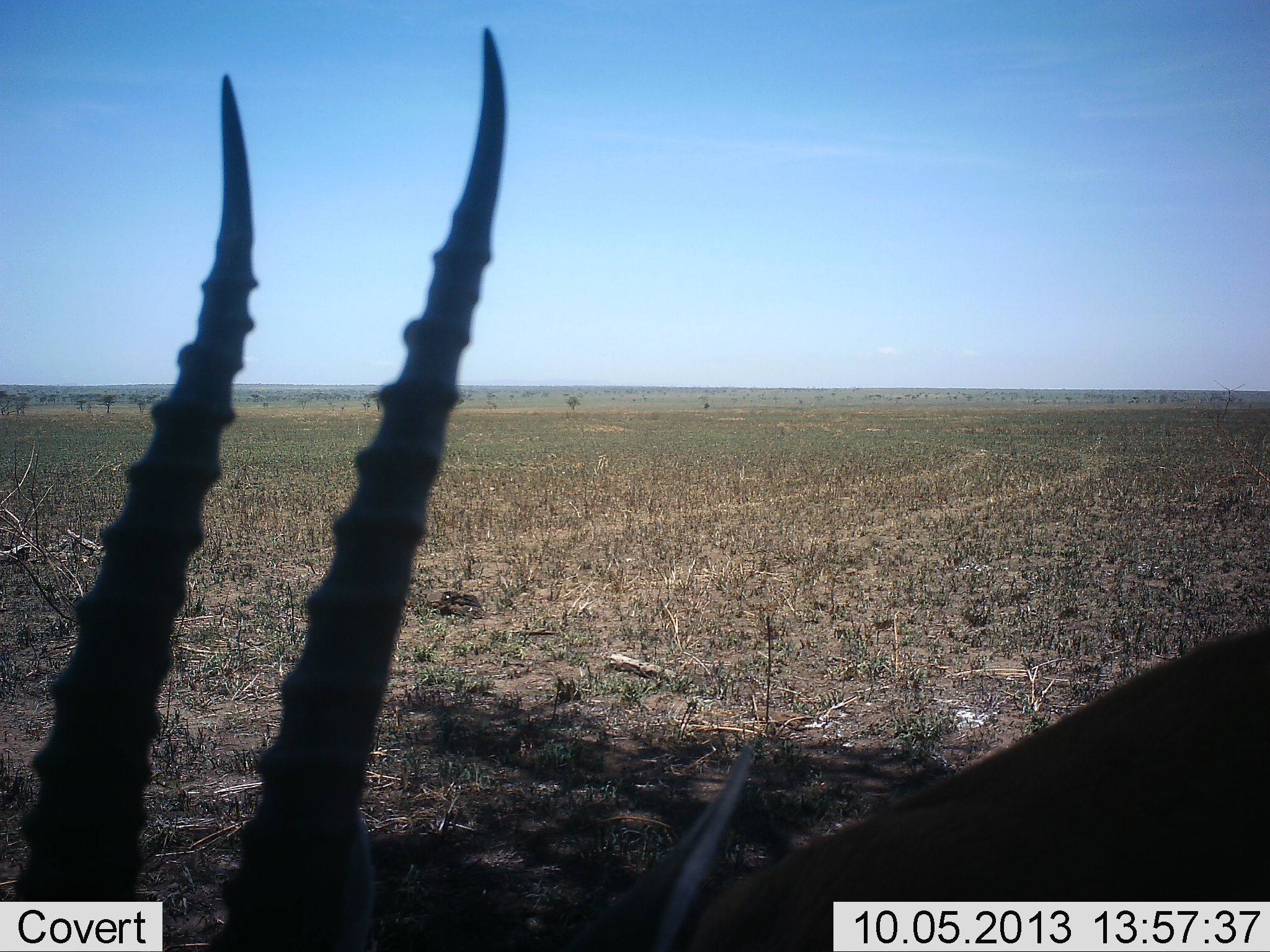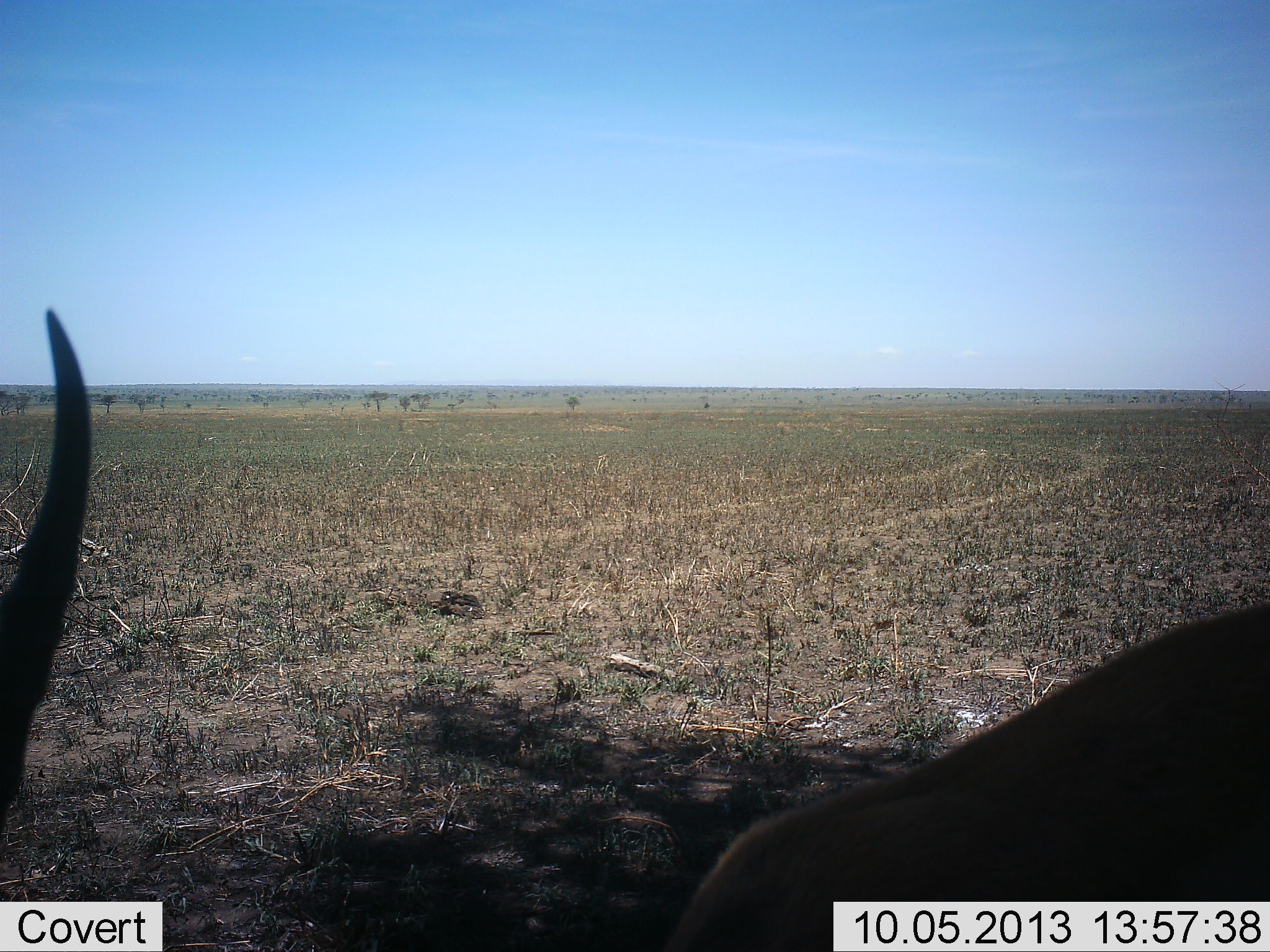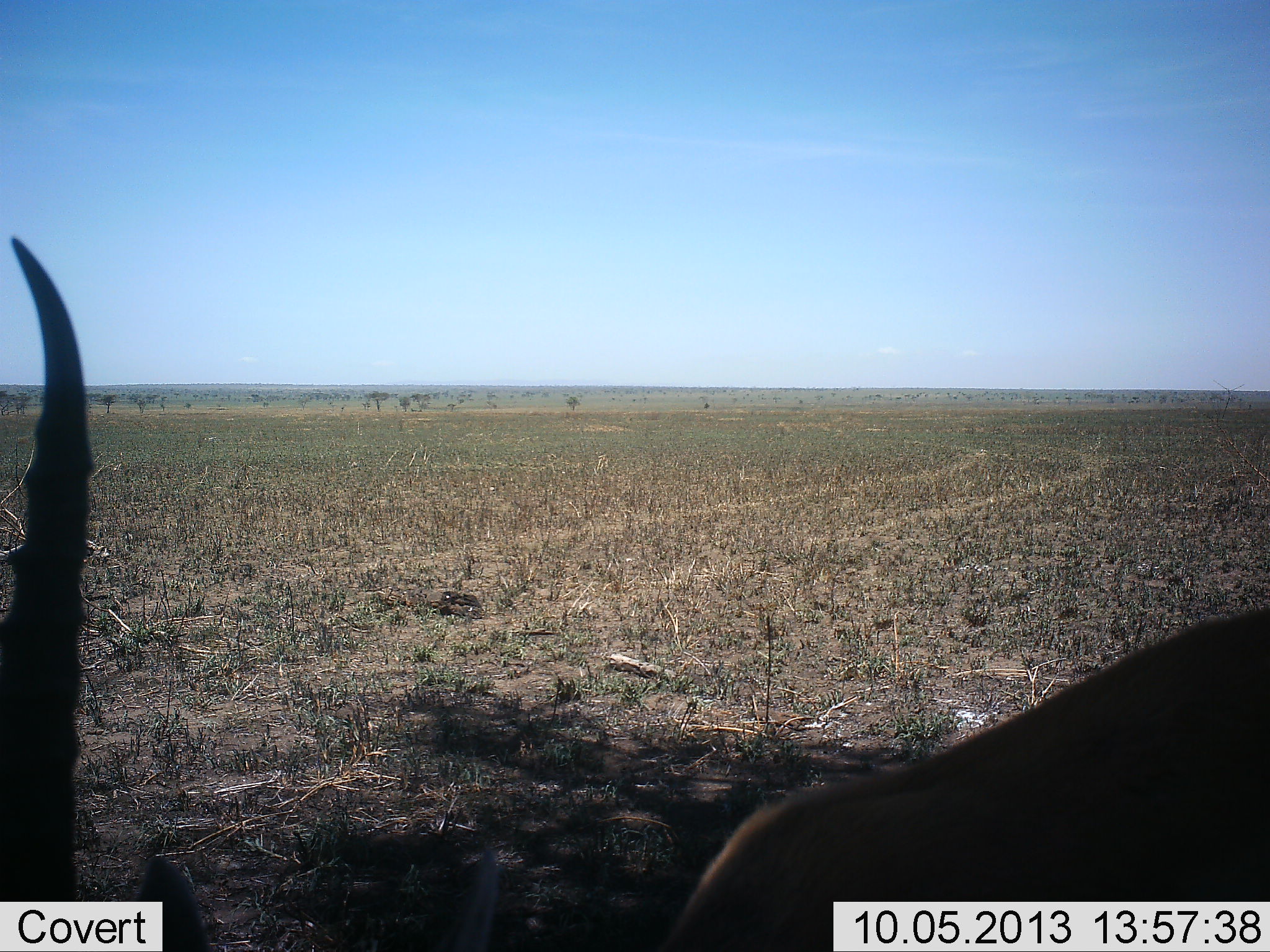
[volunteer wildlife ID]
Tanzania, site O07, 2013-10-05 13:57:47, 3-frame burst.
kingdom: Animalia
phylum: Chordata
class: Mammalia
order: Artiodactyla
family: Bovidae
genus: Eudorcas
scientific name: Eudorcas thomsonii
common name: thomson's gazelle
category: gazellethomsons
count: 1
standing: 40%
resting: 10%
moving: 20%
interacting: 10%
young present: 0%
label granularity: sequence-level